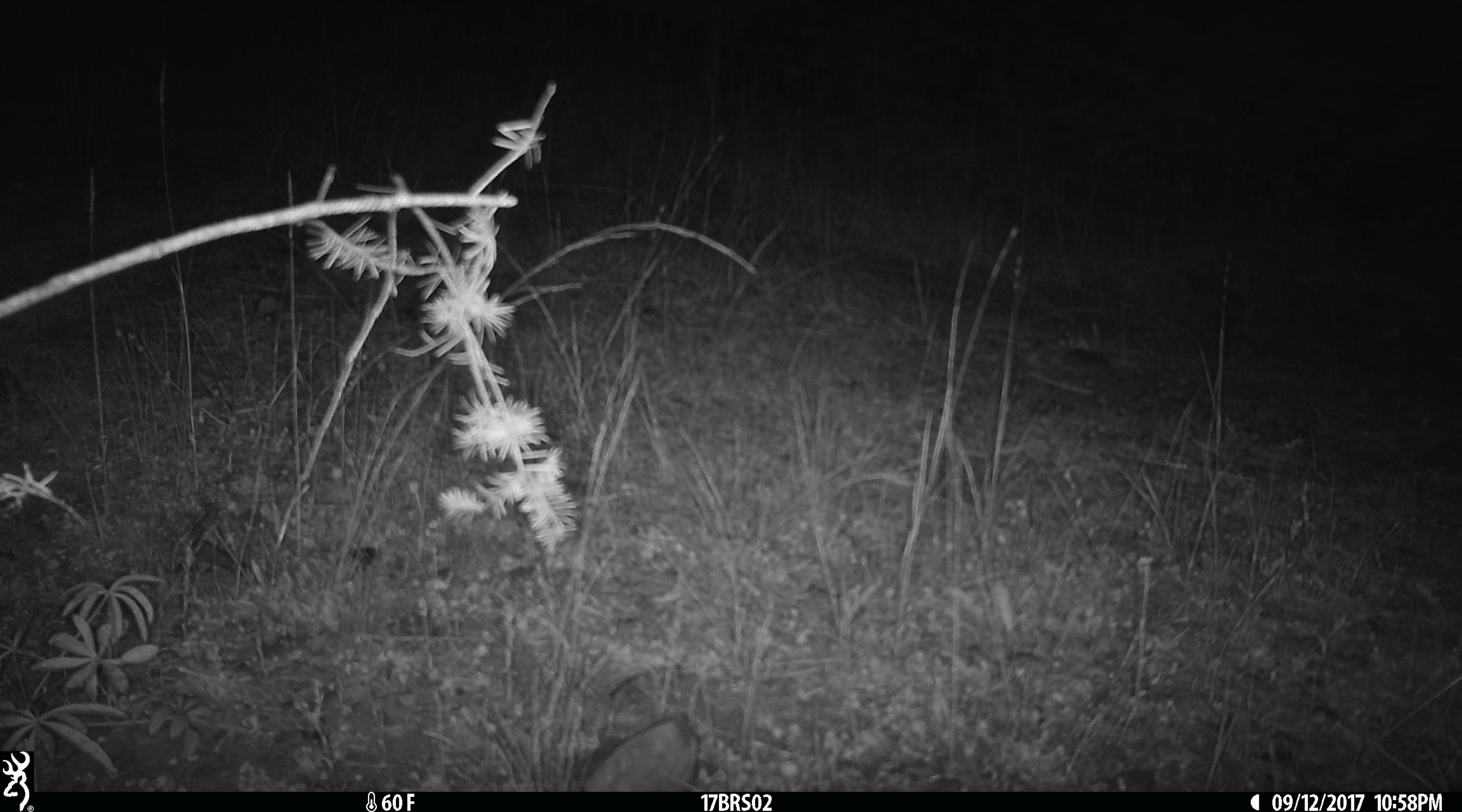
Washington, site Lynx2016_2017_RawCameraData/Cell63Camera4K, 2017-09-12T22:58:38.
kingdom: Animalia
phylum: Chordata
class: Mammalia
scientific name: Mammalia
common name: small mammal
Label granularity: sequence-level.